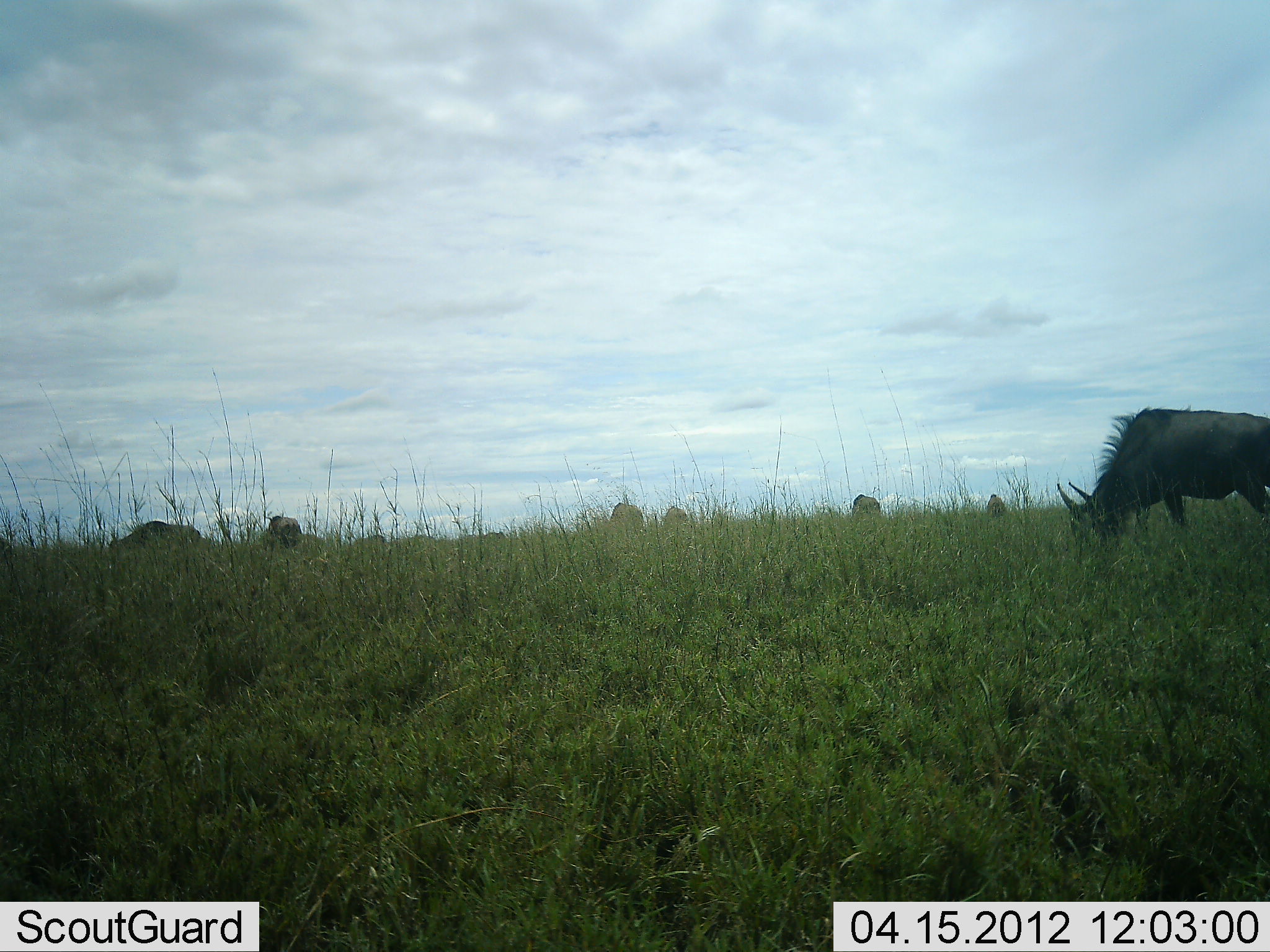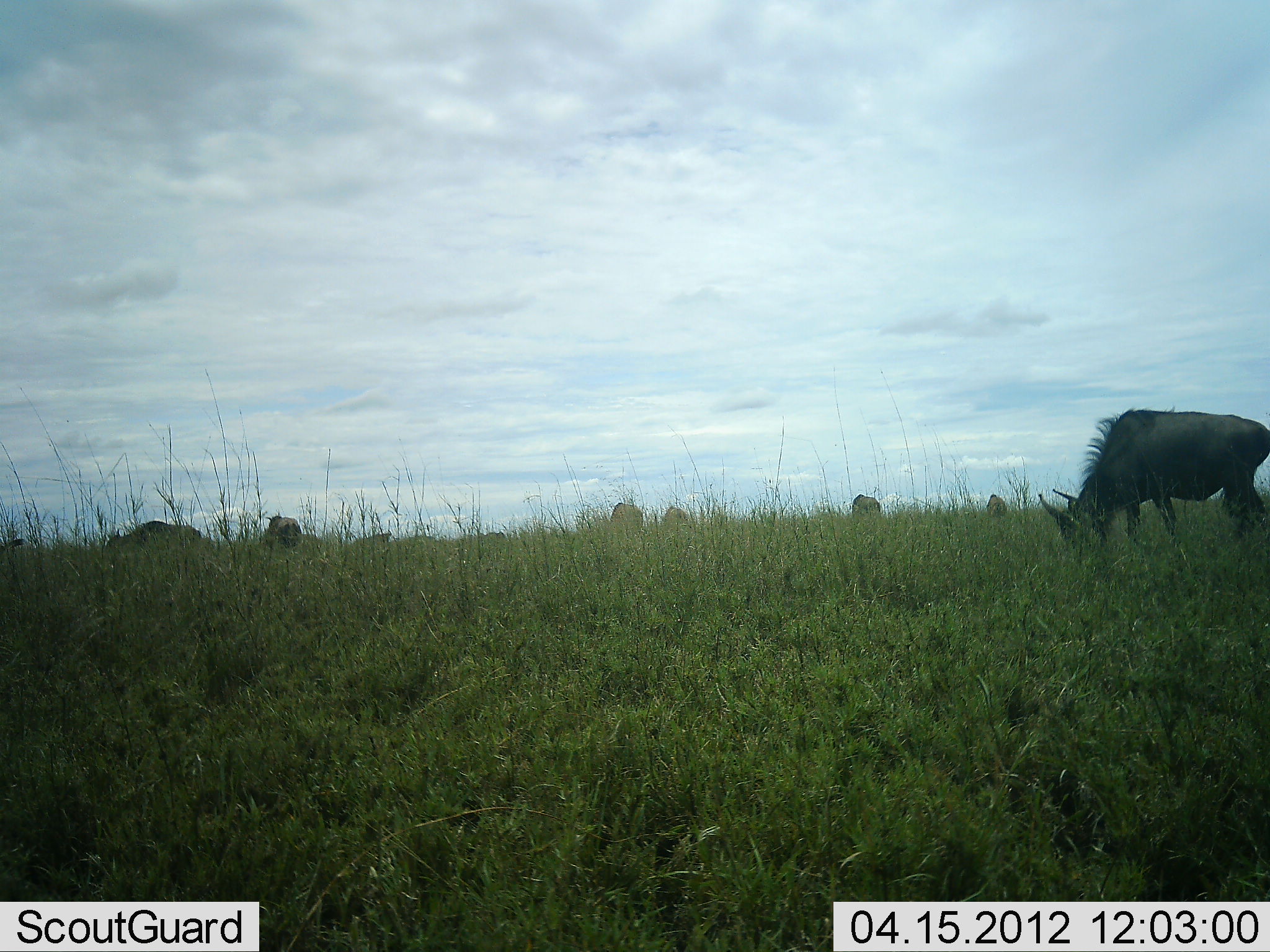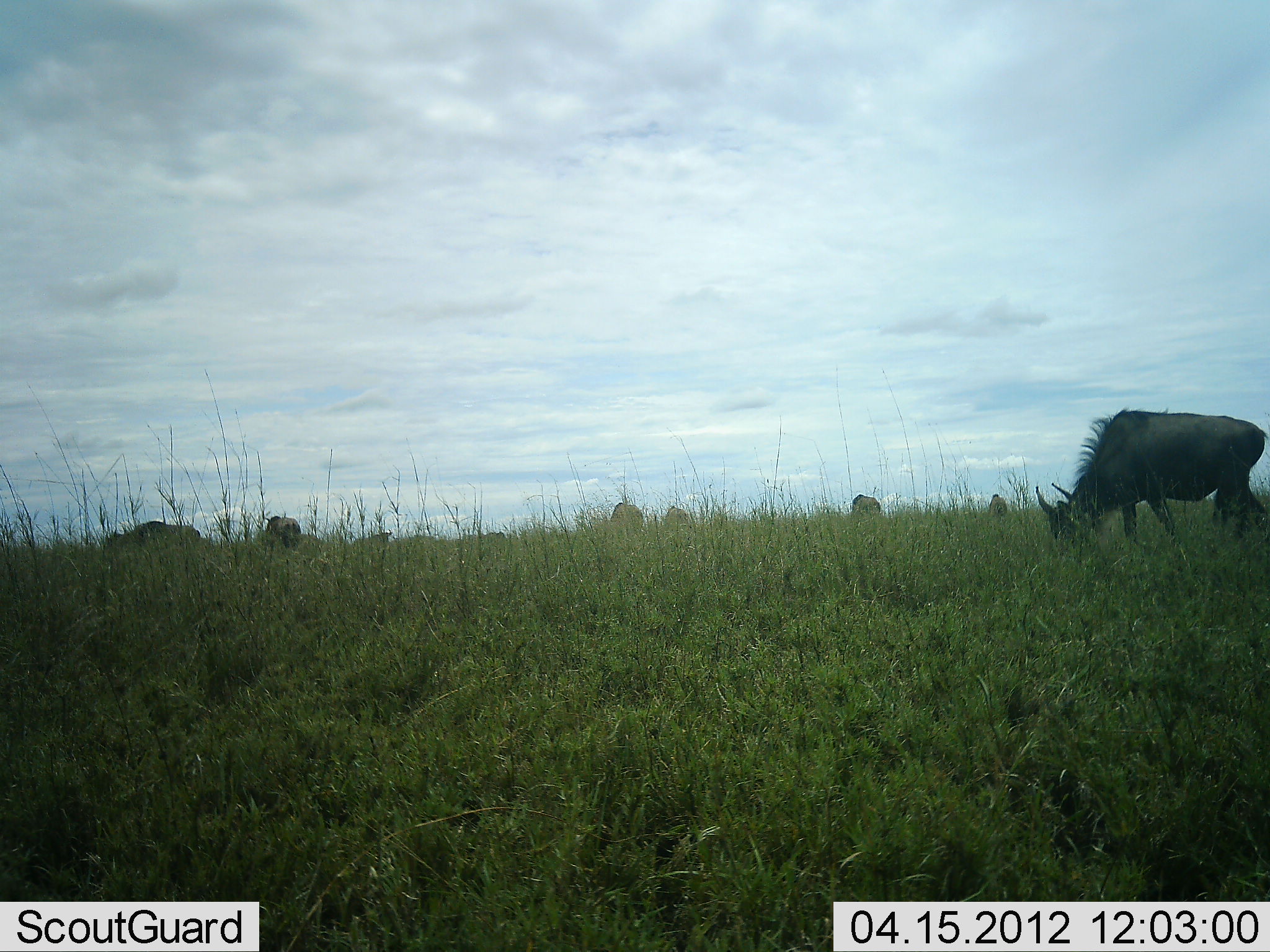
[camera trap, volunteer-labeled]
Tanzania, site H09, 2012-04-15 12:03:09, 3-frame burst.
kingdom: Animalia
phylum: Chordata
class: Mammalia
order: Artiodactyla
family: Bovidae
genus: Connochaetes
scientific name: Connochaetes taurinus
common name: blue wildebeest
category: wildebeest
Wildebeest (blue wildebeest) (Connochaetes taurinus), count 7. Behavior (volunteer vote fractions): standing 37%, resting 0%, moving 21%, interacting 0%. Young present (vote fraction): 0%. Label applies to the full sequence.